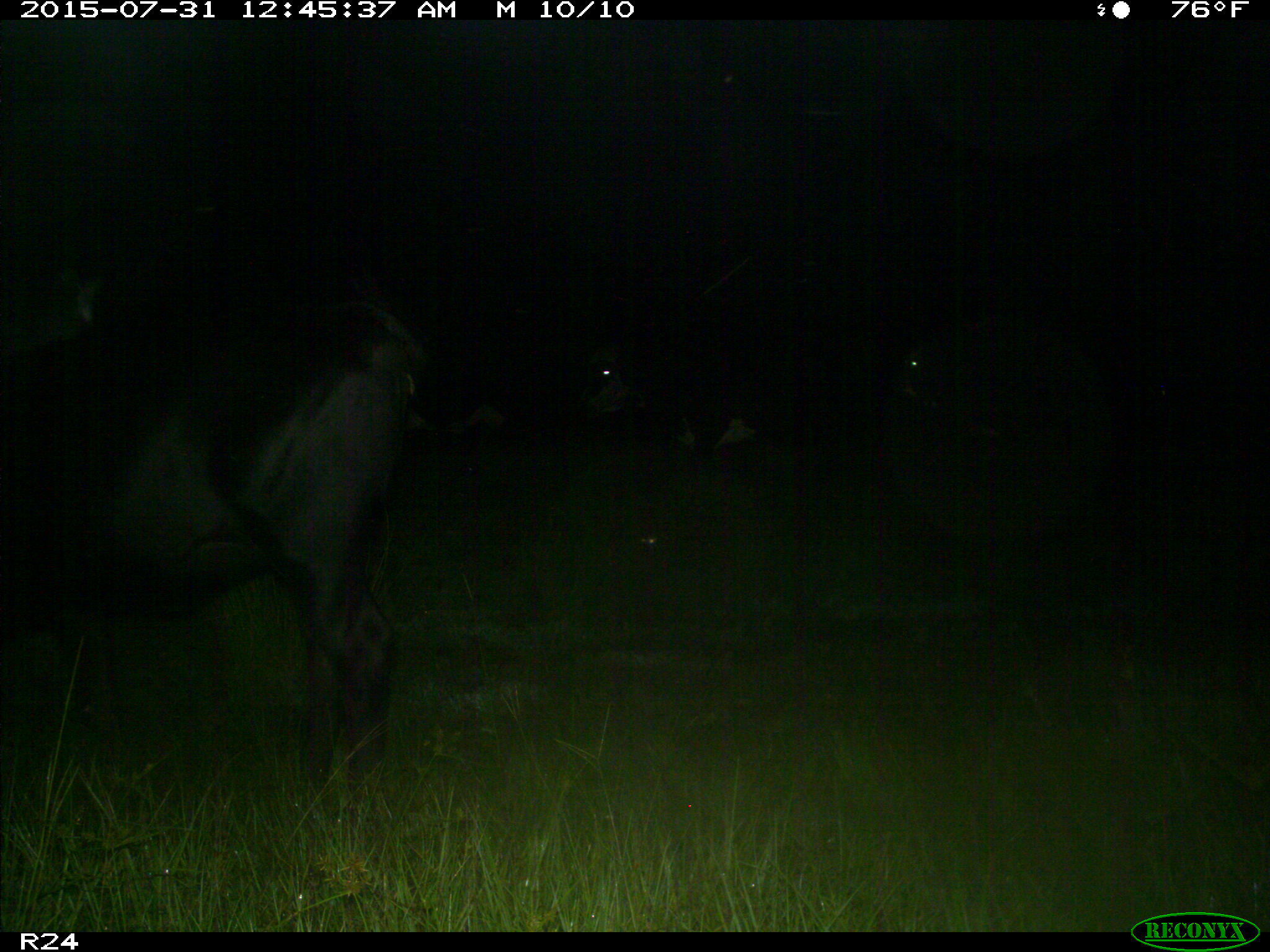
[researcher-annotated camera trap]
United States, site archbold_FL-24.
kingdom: Animalia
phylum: Chordata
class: Mammalia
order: Artiodactyla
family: Bovidae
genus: Bos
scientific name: Bos taurus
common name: domestic cow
Bos taurus (domestic cow).